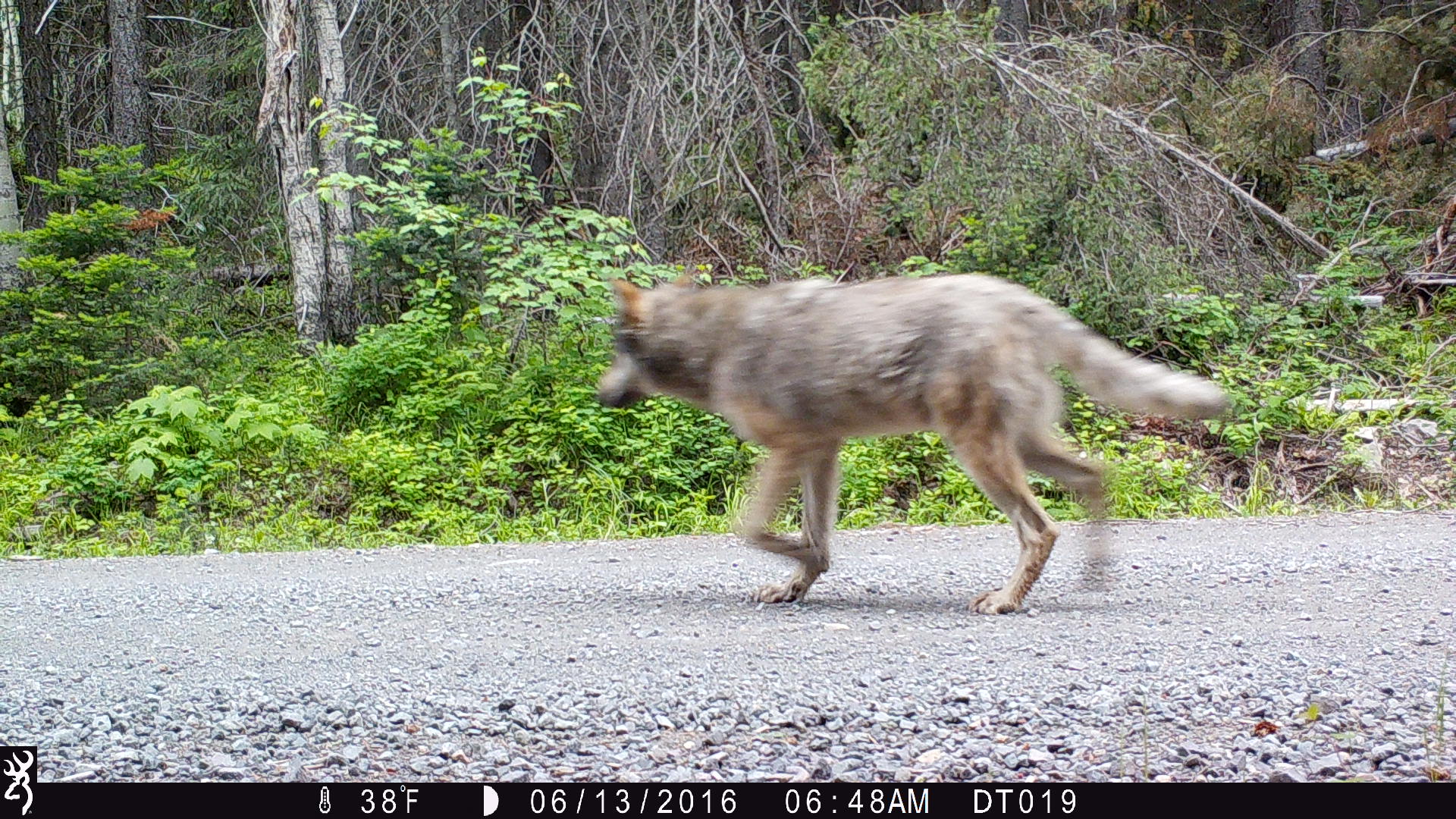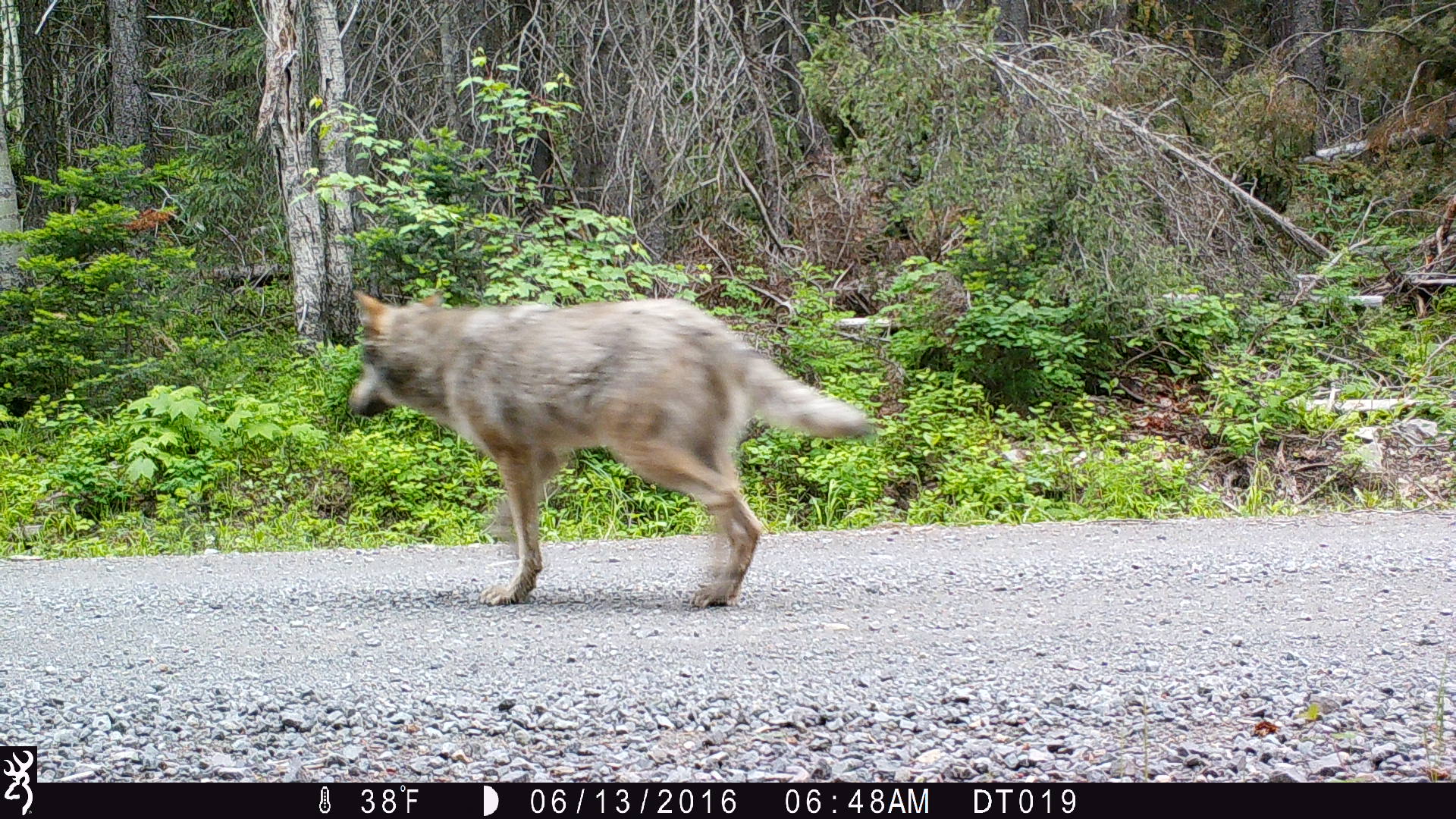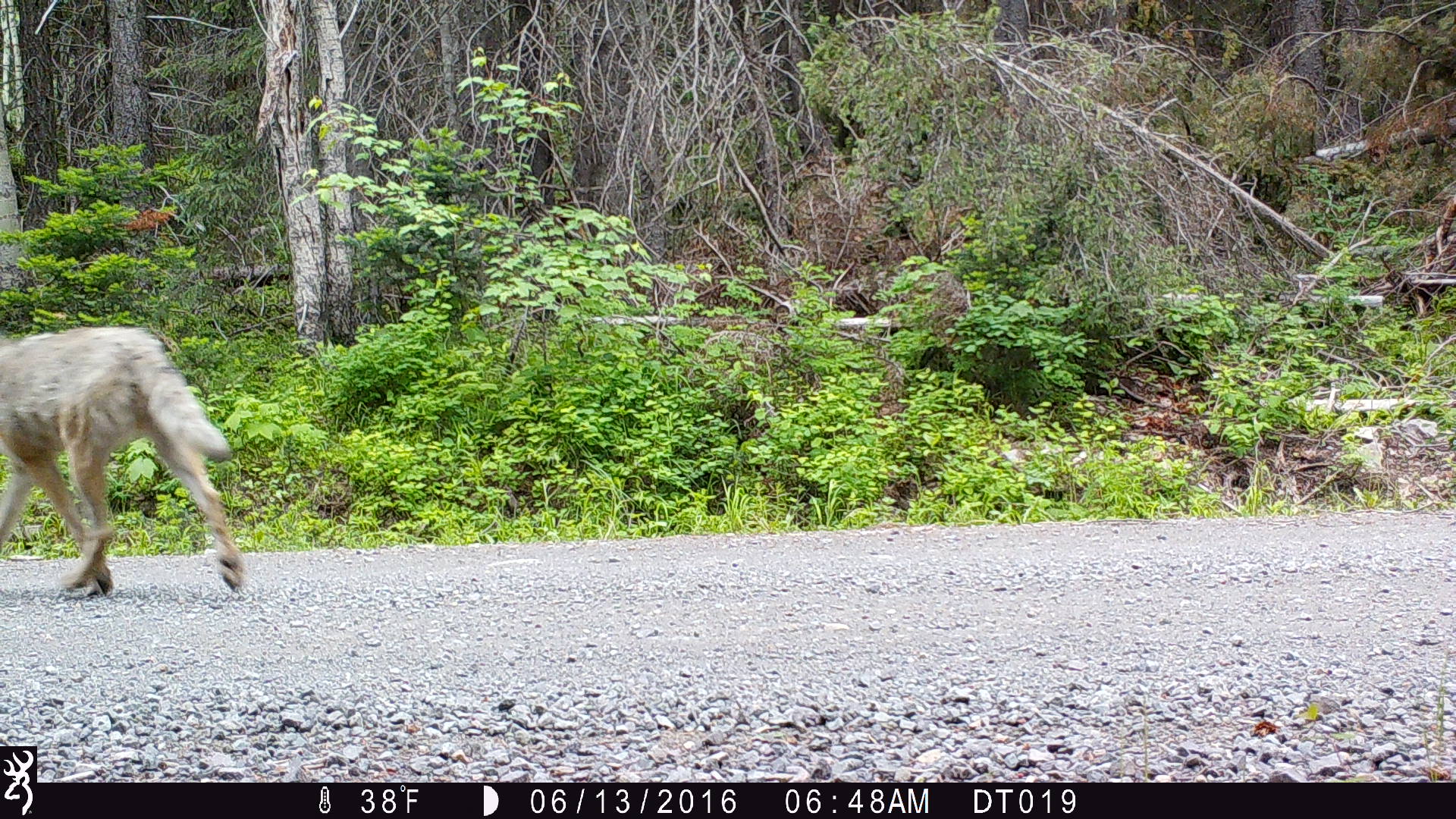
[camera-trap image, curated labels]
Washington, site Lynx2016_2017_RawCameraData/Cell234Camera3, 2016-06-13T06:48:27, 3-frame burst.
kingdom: Animalia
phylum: Chordata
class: Mammalia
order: Carnivora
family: Canidae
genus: Canis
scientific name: Canis lupus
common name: gray wolf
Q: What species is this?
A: Canis lupus (gray wolf).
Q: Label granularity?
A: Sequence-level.